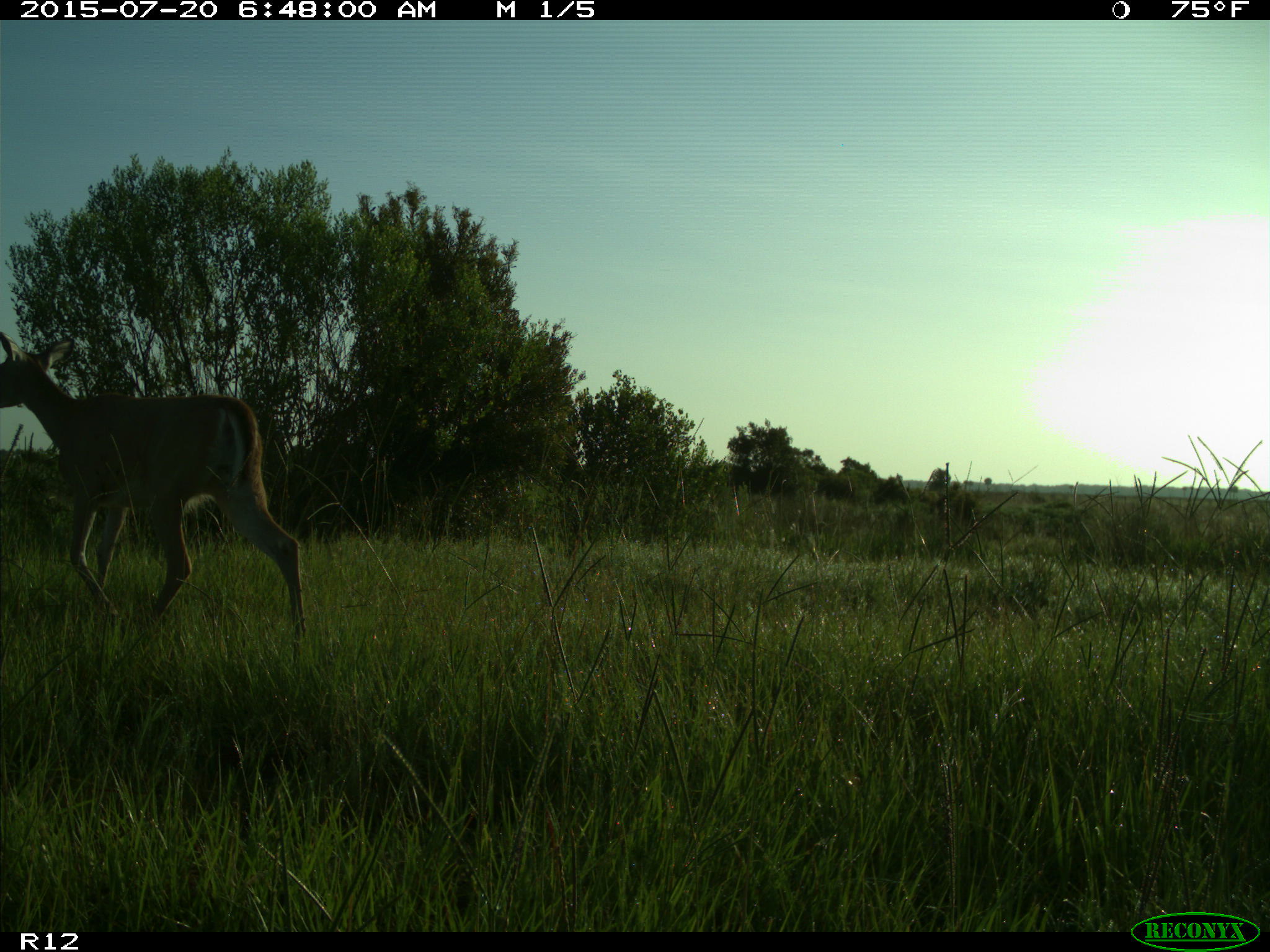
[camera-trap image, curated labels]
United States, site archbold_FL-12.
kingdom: Animalia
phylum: Chordata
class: Mammalia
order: Artiodactyla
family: Cervidae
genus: Odocoileus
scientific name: Odocoileus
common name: deer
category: unidentified deer